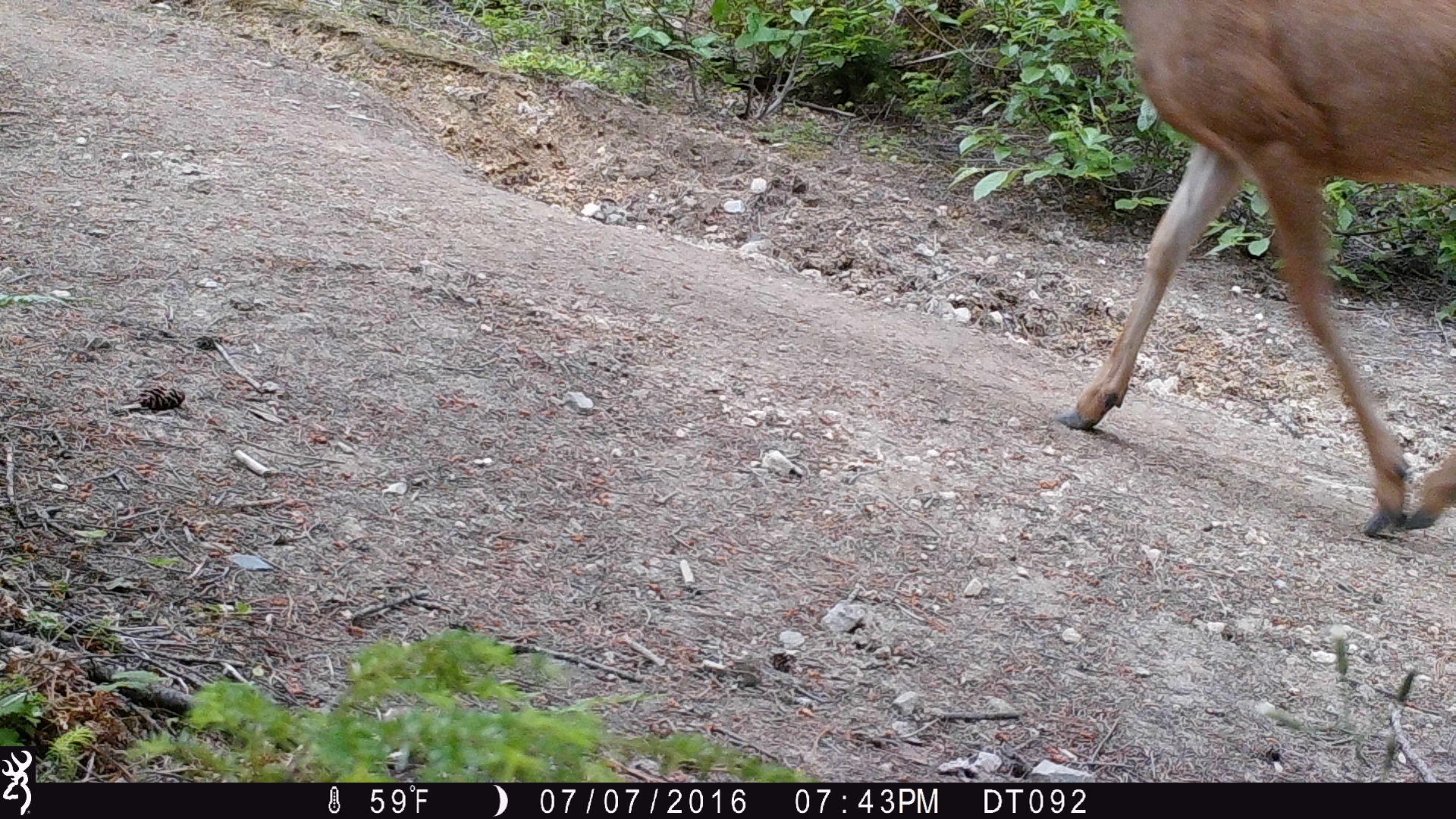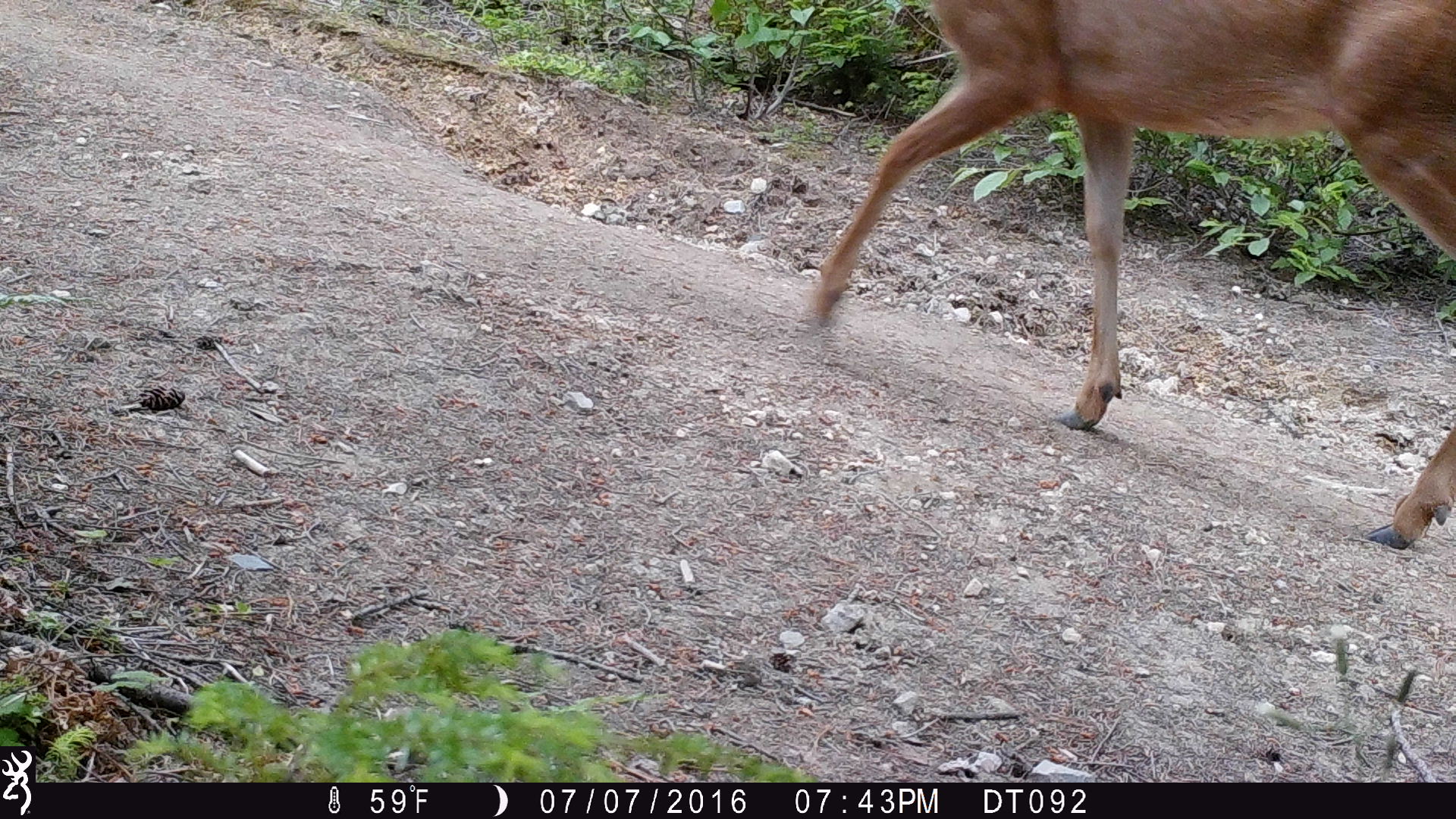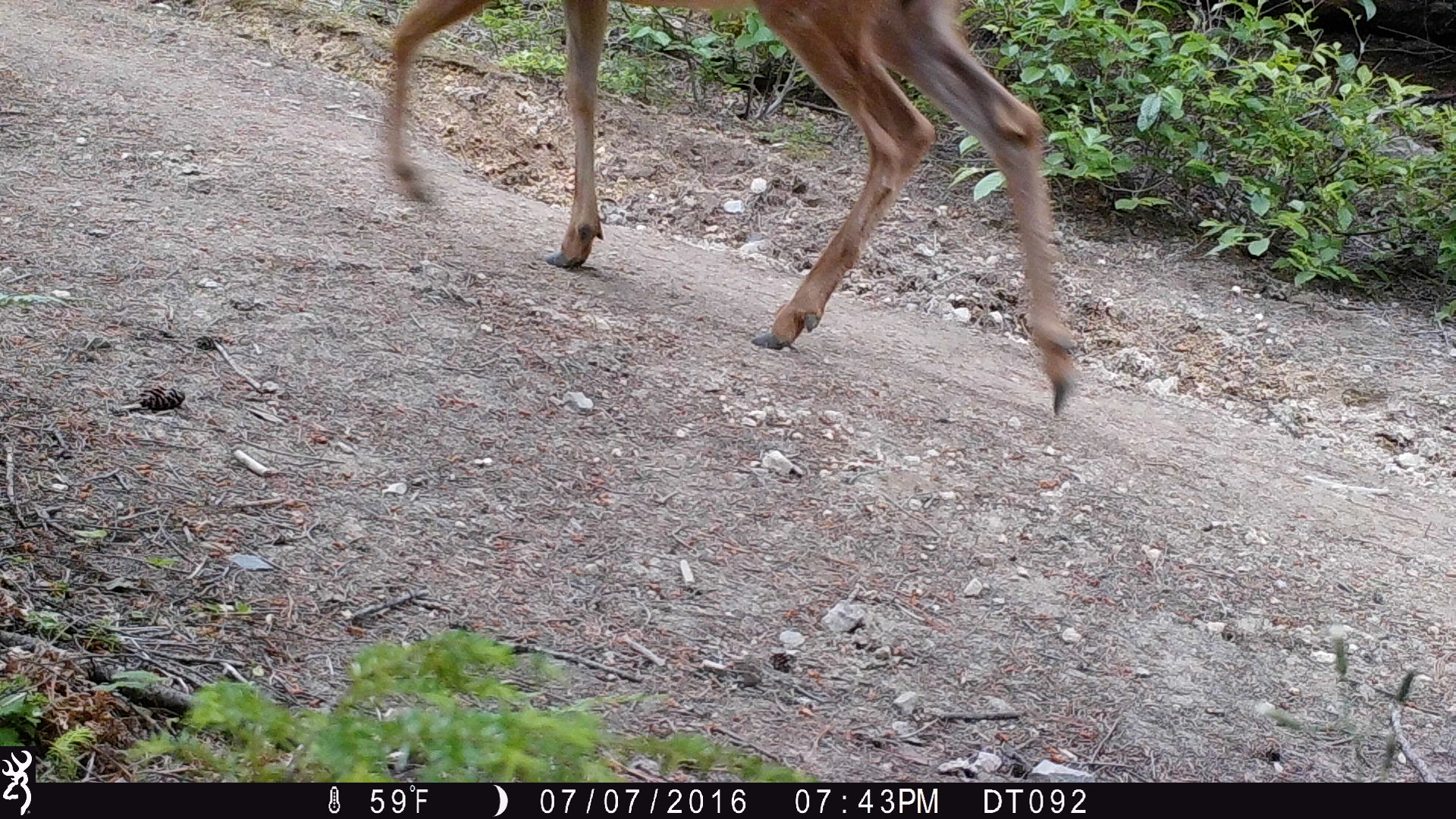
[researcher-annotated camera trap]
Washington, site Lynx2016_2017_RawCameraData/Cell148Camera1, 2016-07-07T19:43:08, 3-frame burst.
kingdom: Animalia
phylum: Chordata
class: Mammalia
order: Artiodactyla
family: Cervidae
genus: Odocoileus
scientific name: Odocoileus hemionus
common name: mule deer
Odocoileus hemionus (mule deer). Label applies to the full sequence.